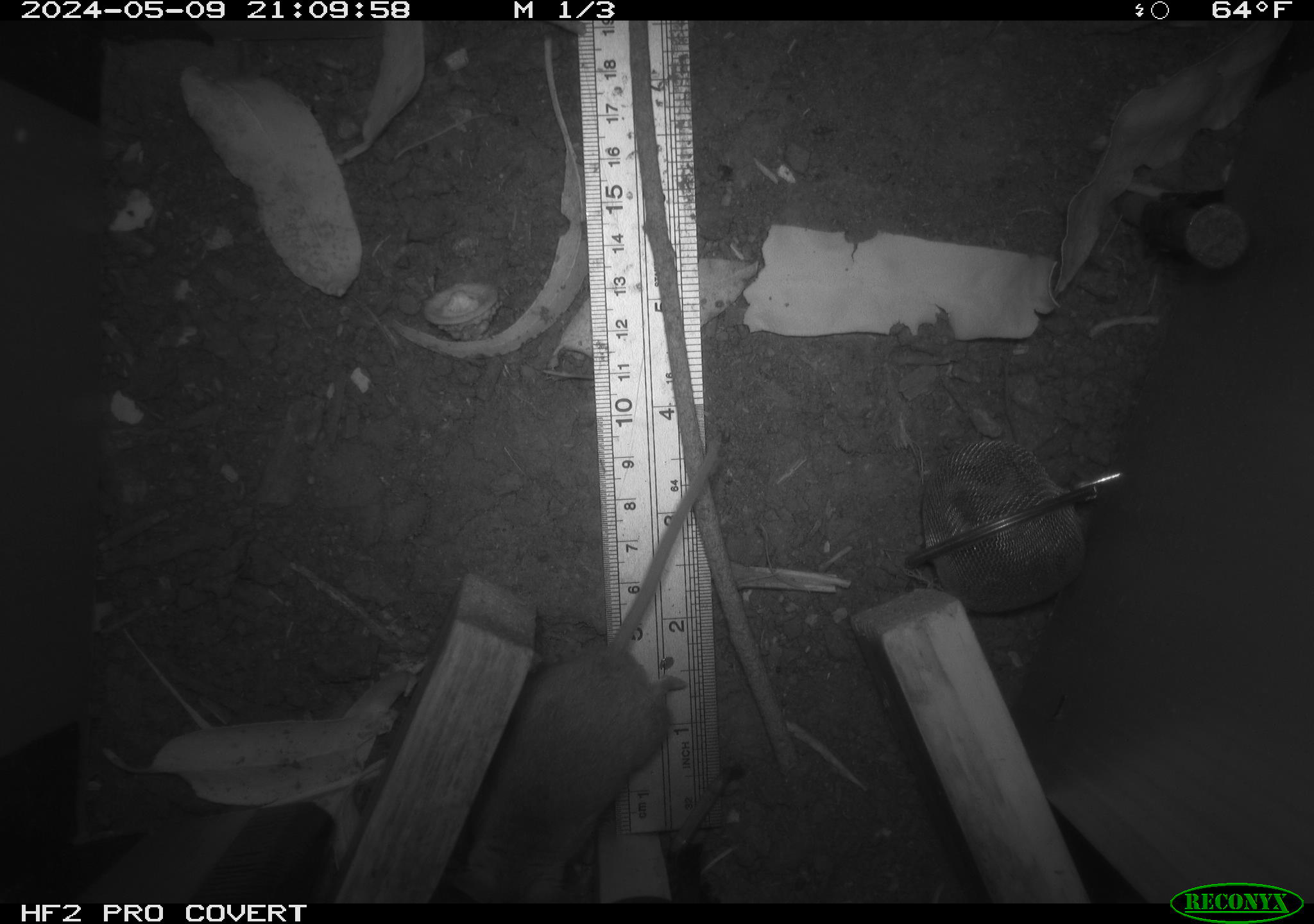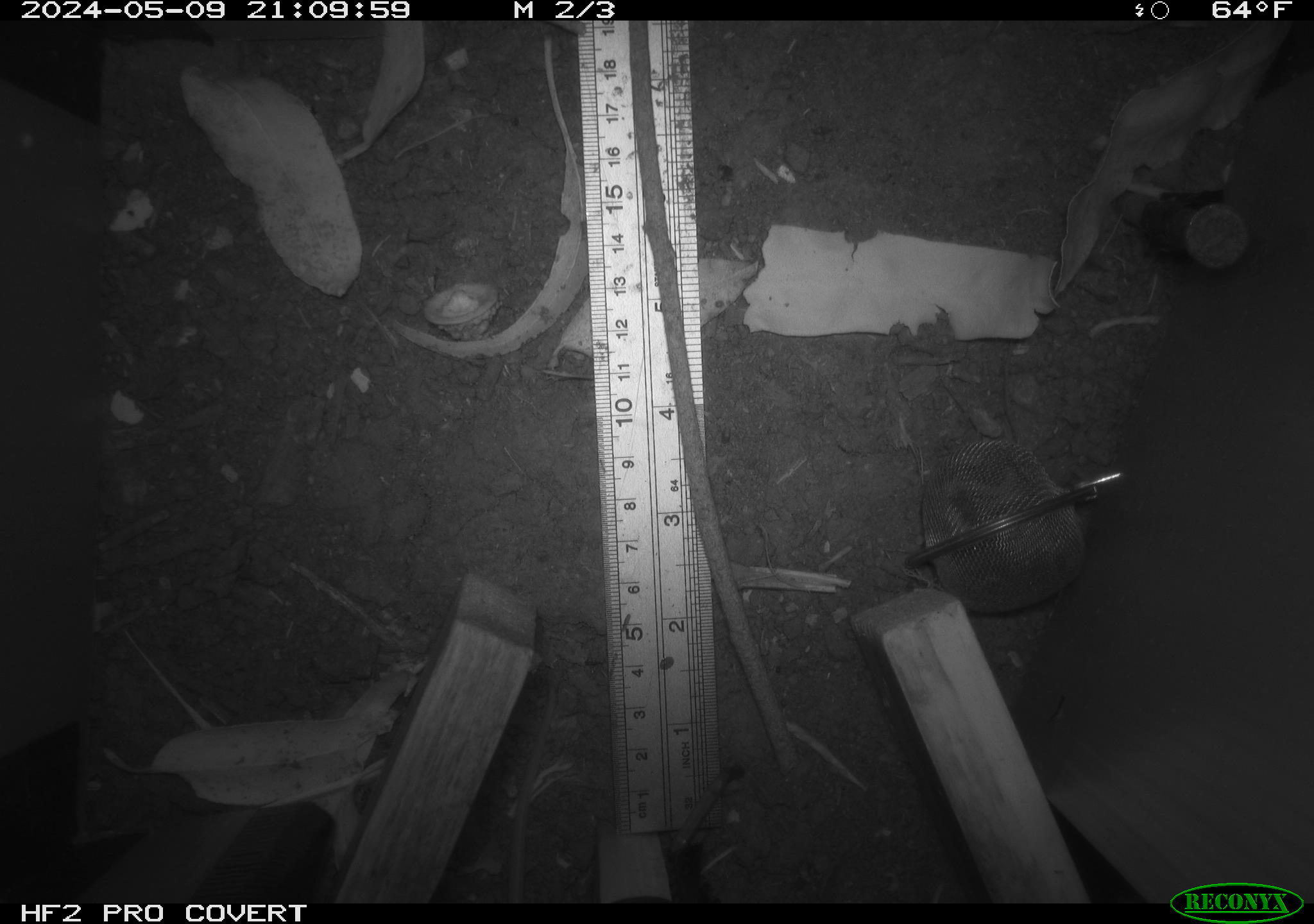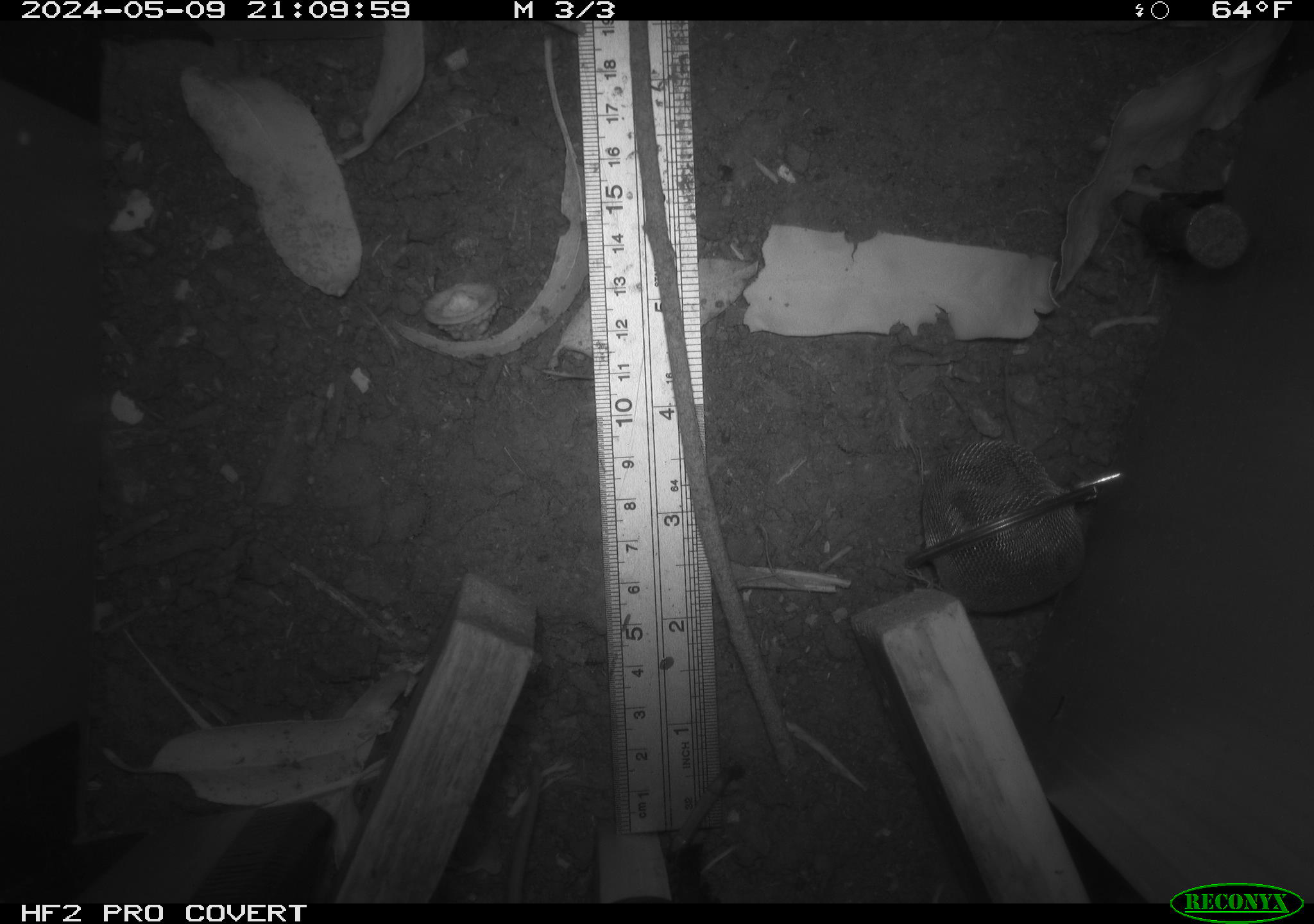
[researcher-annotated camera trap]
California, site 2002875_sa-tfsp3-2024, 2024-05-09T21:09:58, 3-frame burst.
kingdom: Animalia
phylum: Chordata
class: Mammalia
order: Rodentia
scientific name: Rodentia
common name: mouse species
Mouse species (Rodentia).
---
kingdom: Animalia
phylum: Chordata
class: Mammalia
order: Rodentia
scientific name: Rodentia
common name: rodent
Rodent (Rodentia).